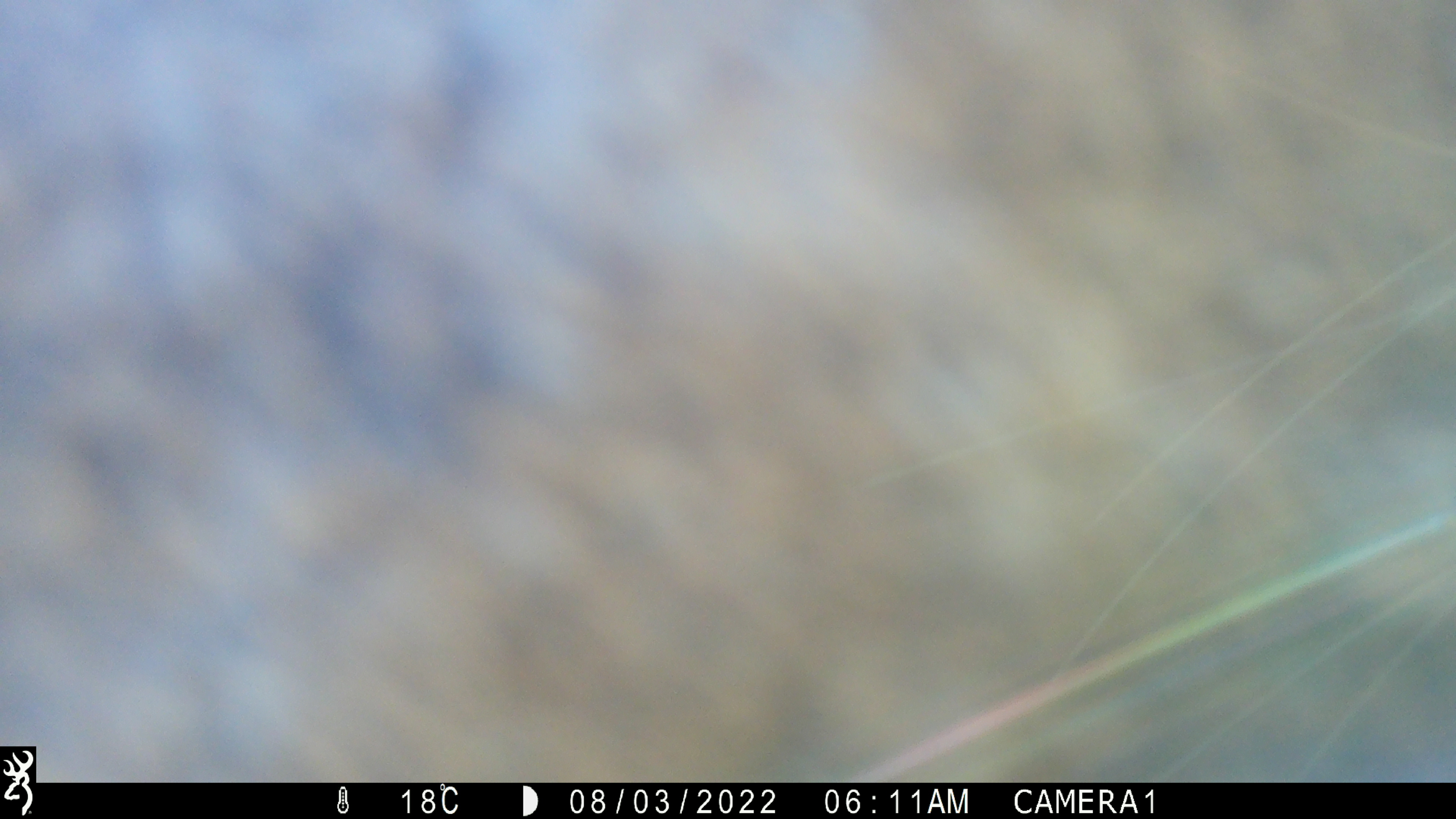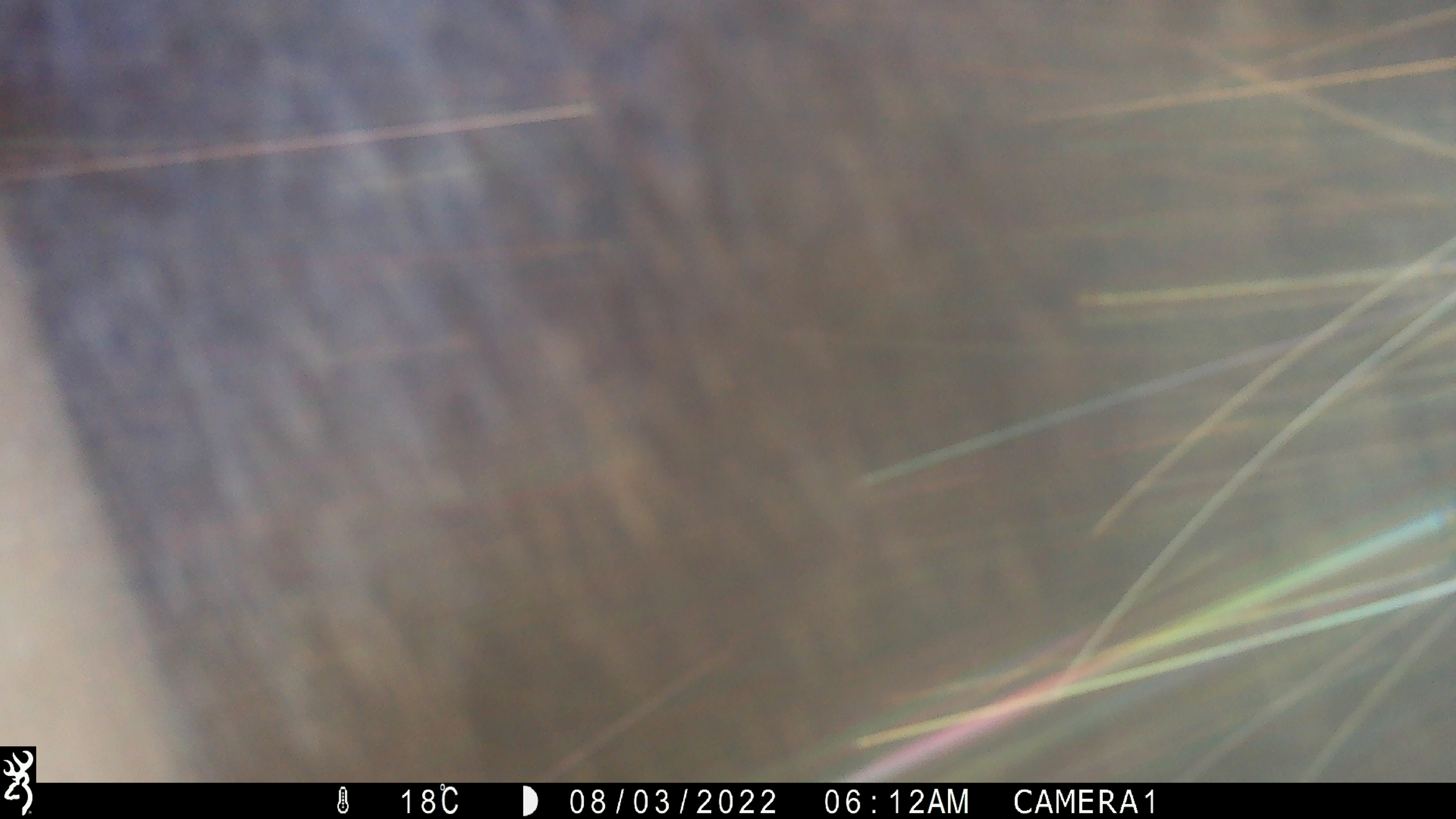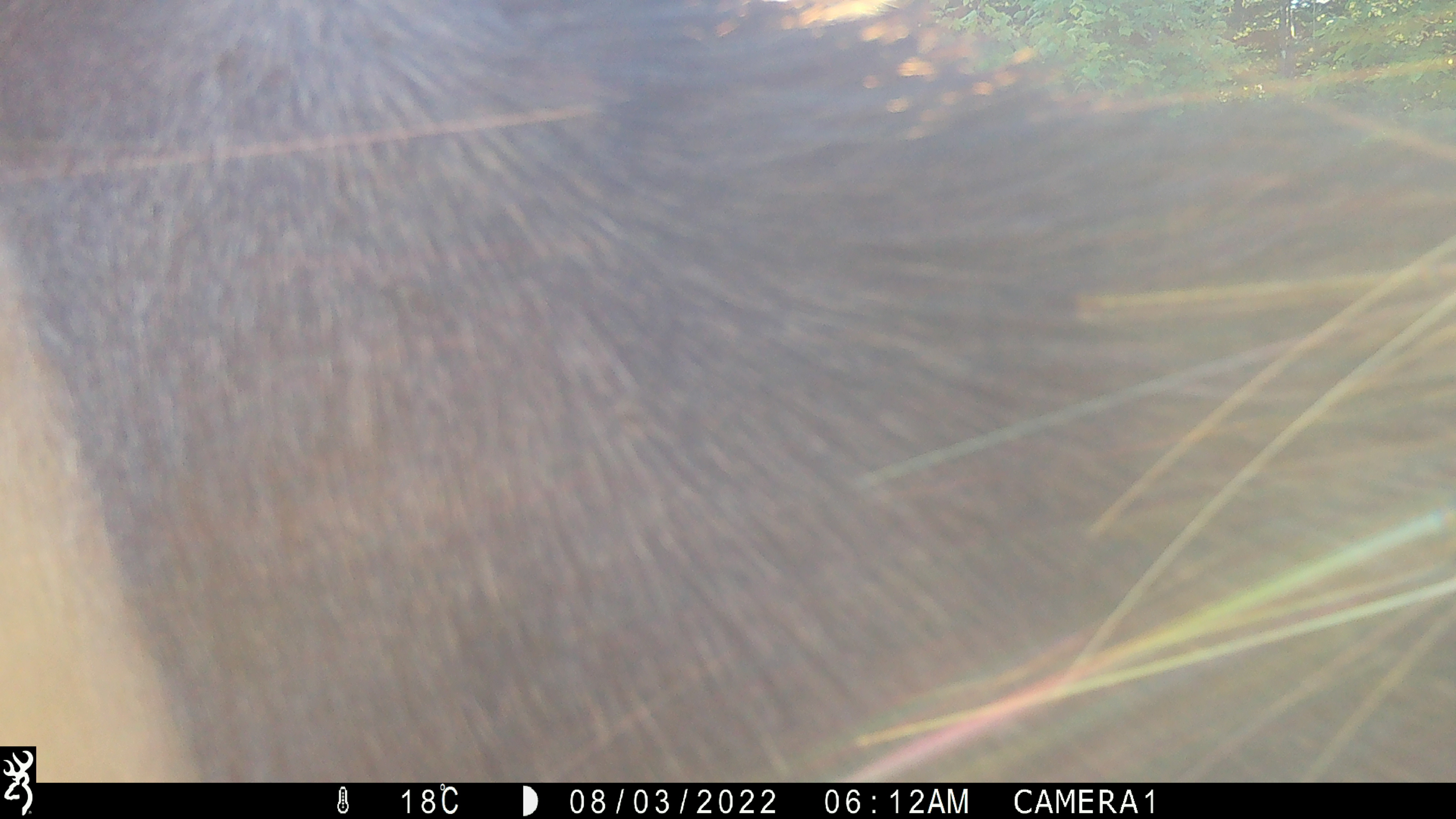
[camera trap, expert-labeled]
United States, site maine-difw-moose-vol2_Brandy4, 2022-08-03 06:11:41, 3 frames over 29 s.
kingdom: Animalia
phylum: Chordata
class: Mammalia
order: Artiodactyla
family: Cervidae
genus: Alces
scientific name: Alces alces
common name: moose